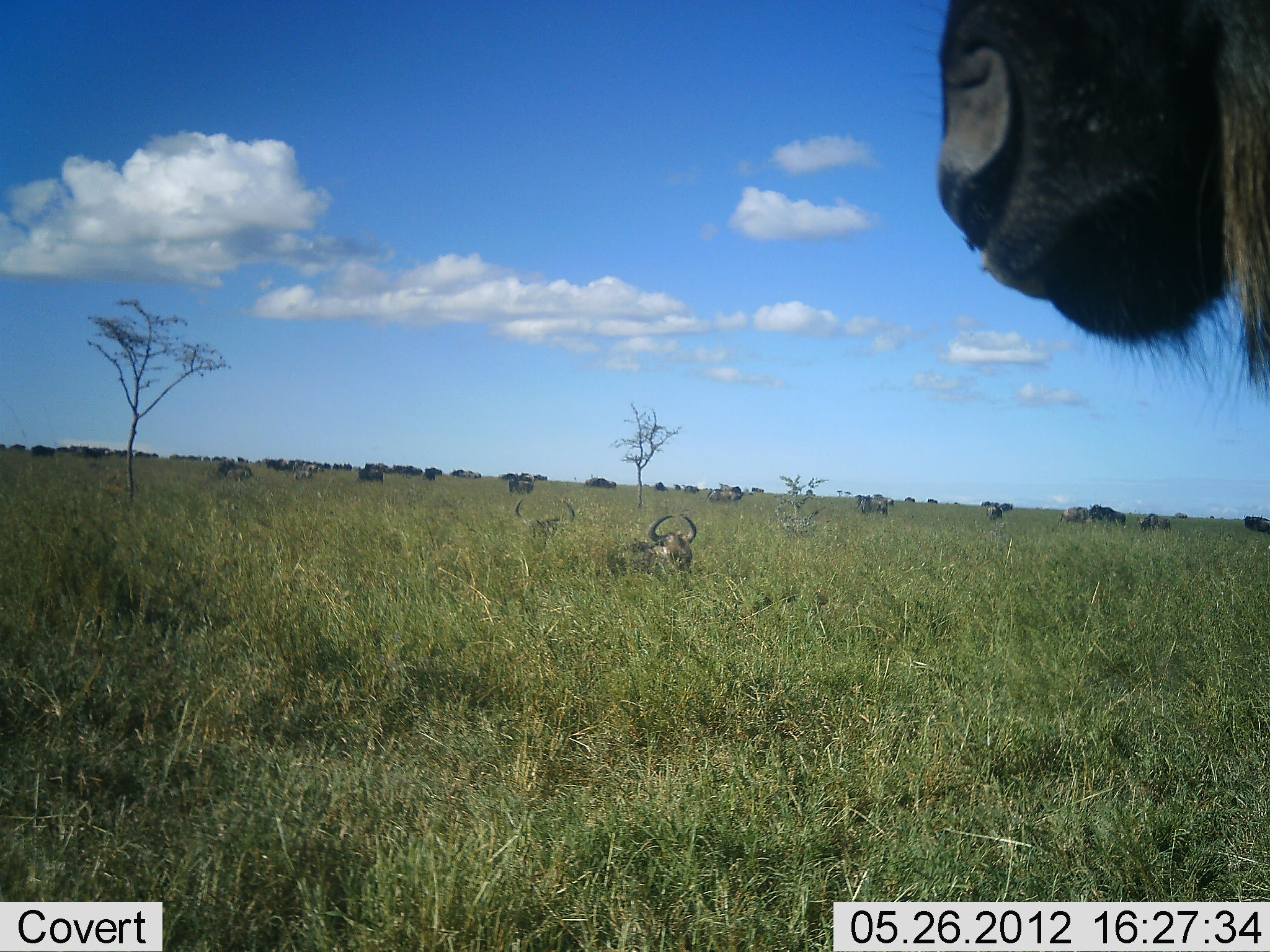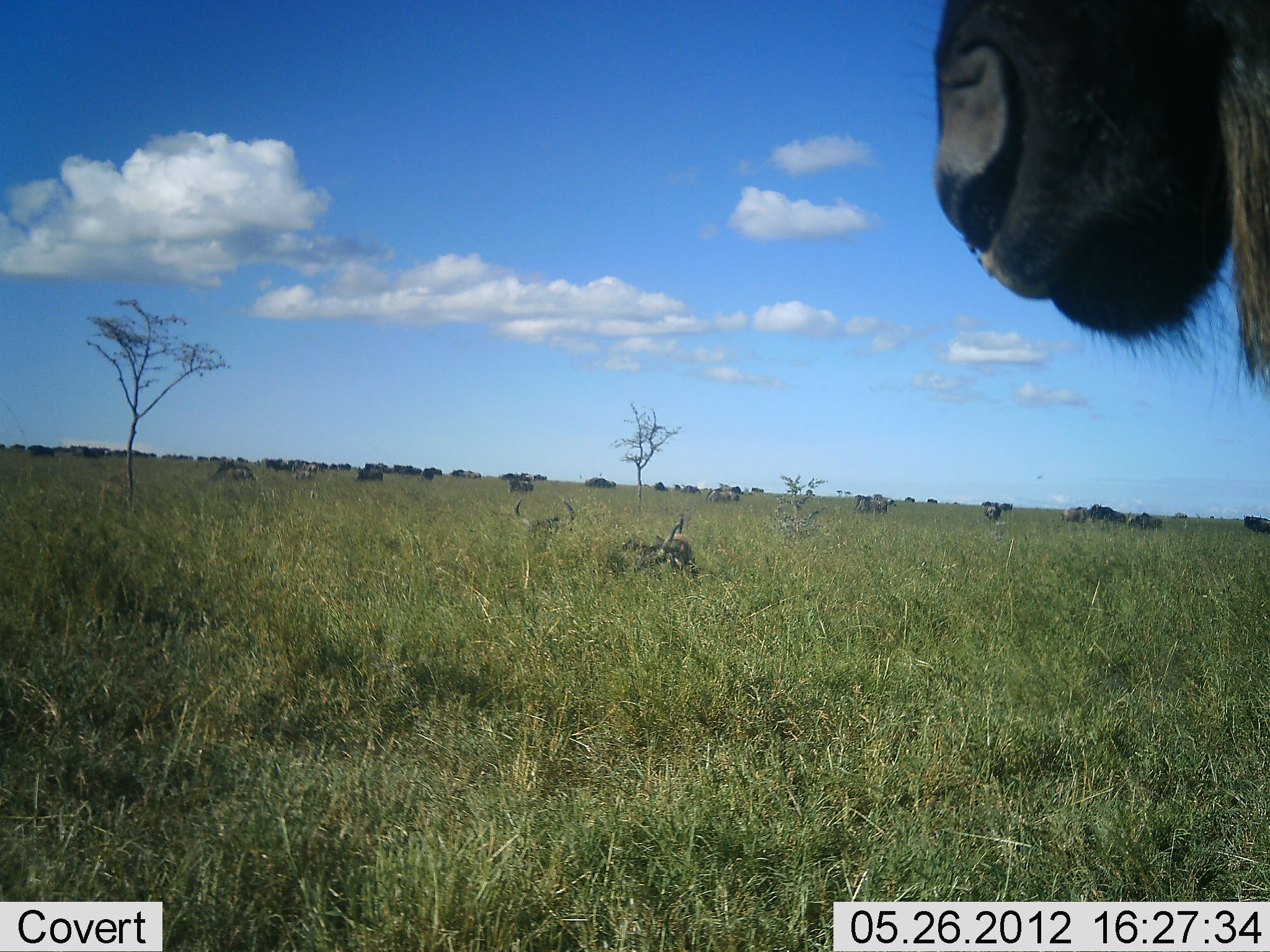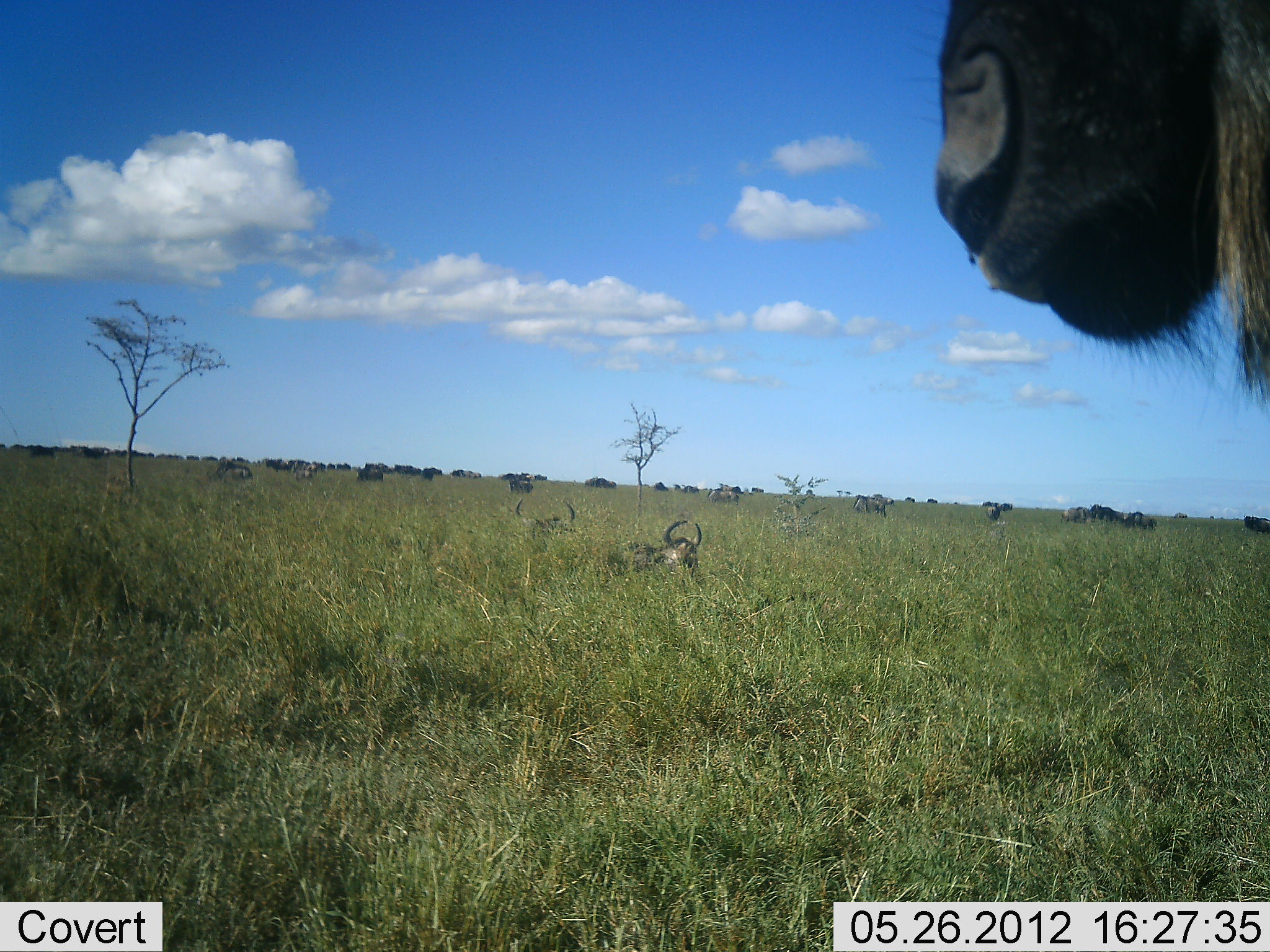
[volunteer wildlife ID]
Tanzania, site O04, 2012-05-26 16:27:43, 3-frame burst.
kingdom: Animalia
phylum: Chordata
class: Mammalia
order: Artiodactyla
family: Bovidae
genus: Connochaetes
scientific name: Connochaetes taurinus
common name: blue wildebeest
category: wildebeest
Wildebeest (blue wildebeest) (Connochaetes taurinus), count 11-50. Behavior (volunteer vote fractions): standing 90%, resting 70%, moving 40%, interacting 10%. Young present (vote fraction): 10%. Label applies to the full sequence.